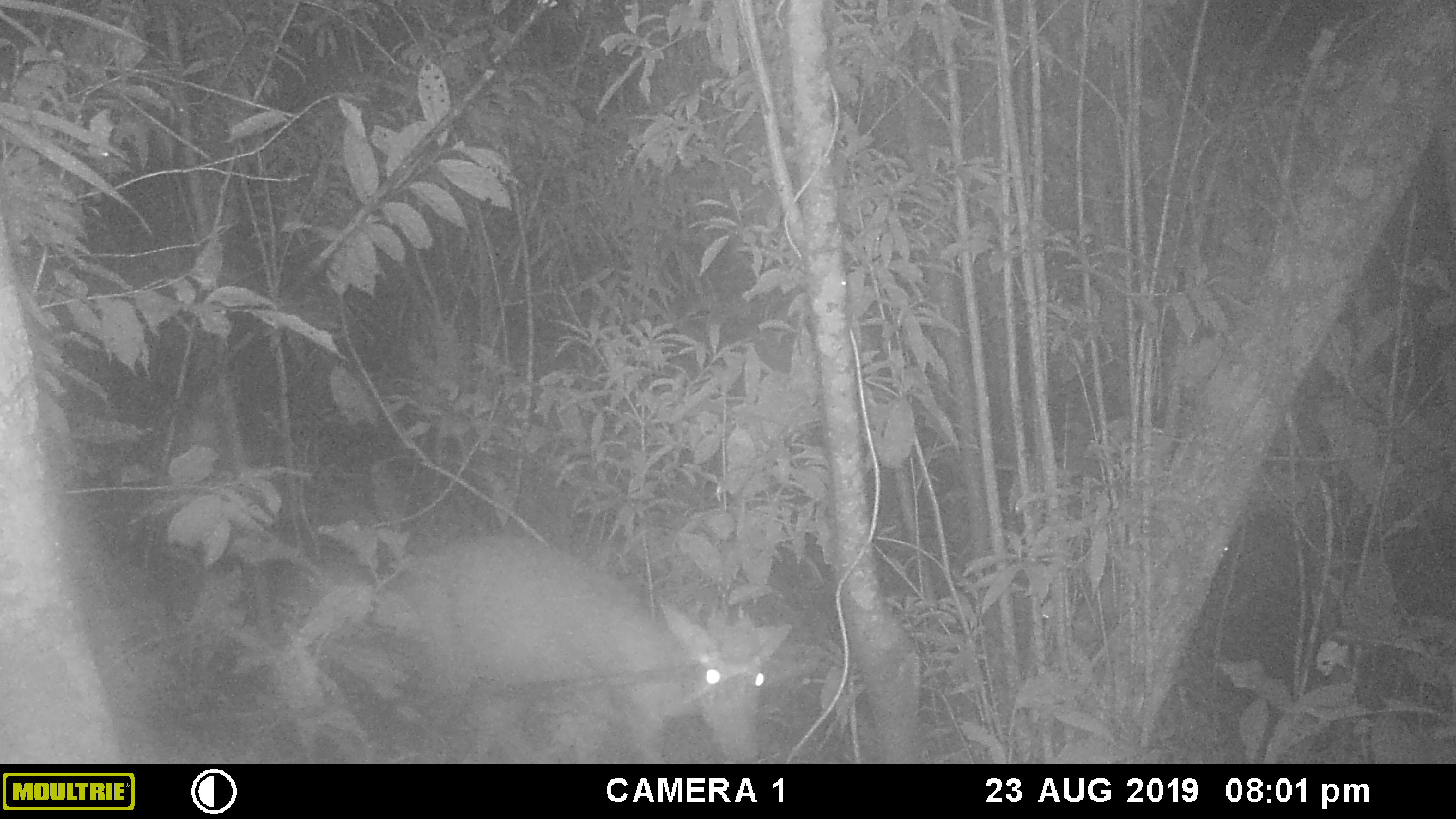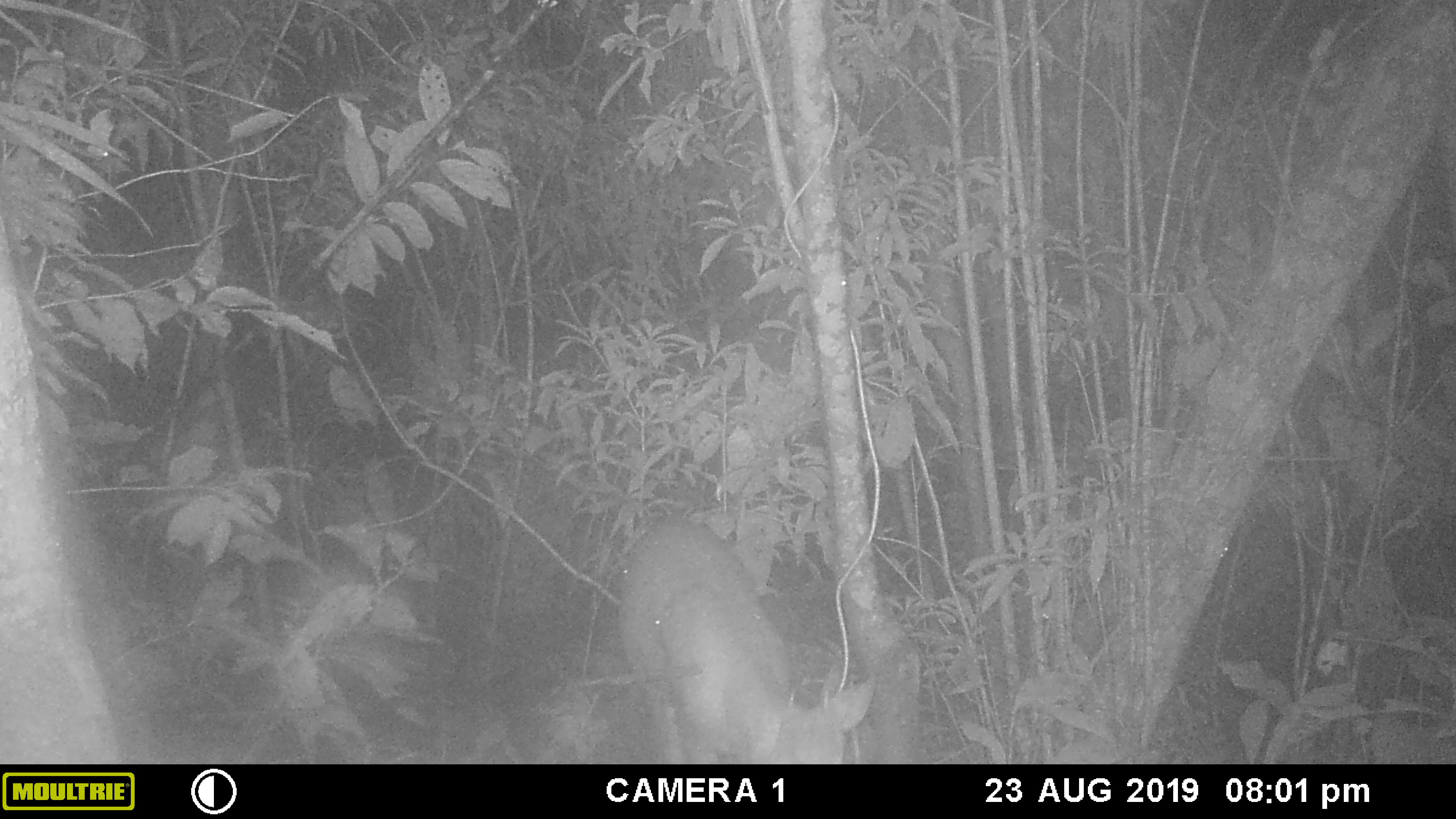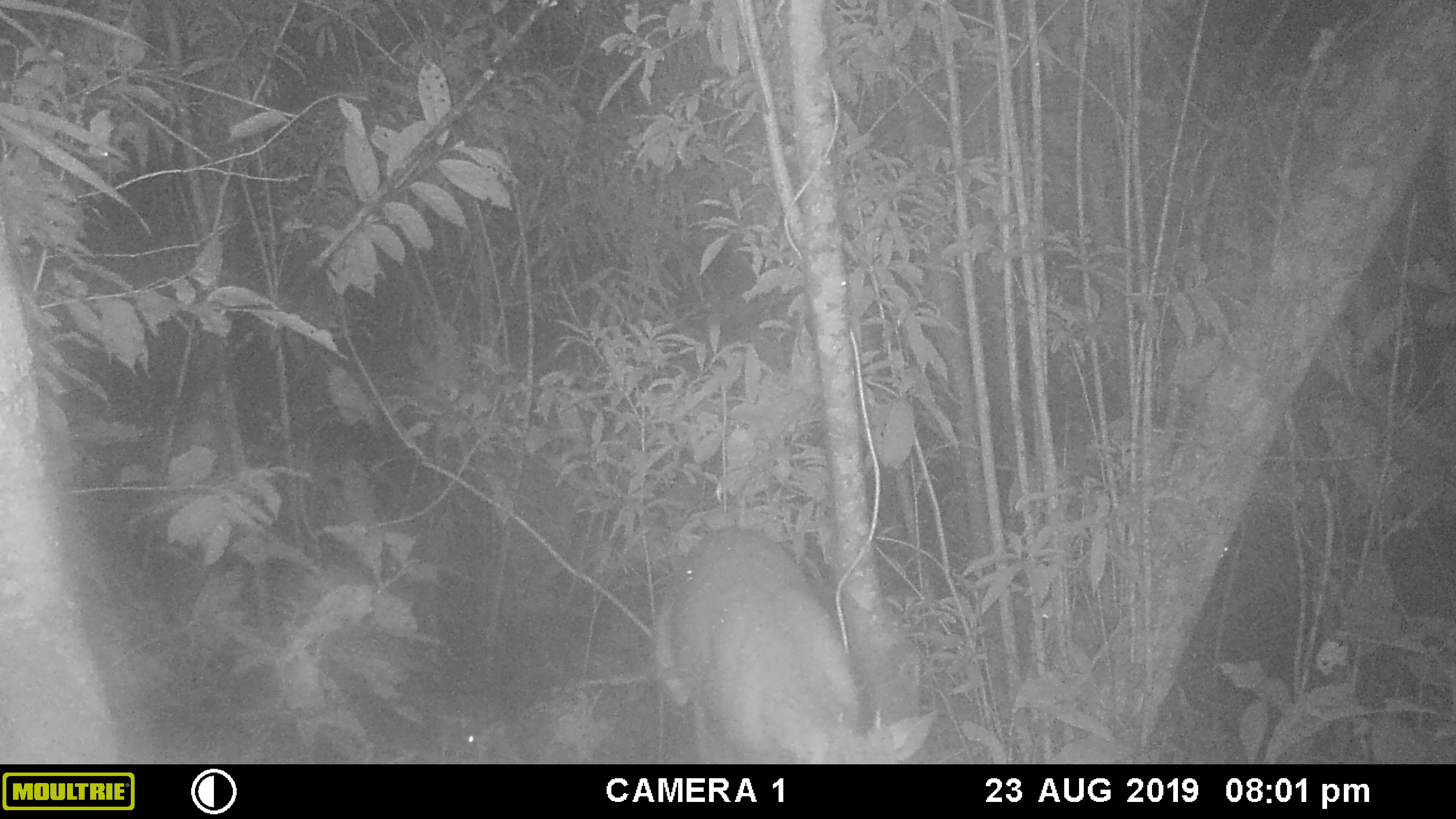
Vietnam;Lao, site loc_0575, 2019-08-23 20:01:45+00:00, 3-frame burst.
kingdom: Animalia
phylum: Chordata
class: Mammalia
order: Artiodactyla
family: Cervidae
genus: Muntiacus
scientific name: Muntiacus rooseveltorum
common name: roosevelt's muntjac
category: roosevelts muntjac group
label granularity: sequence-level